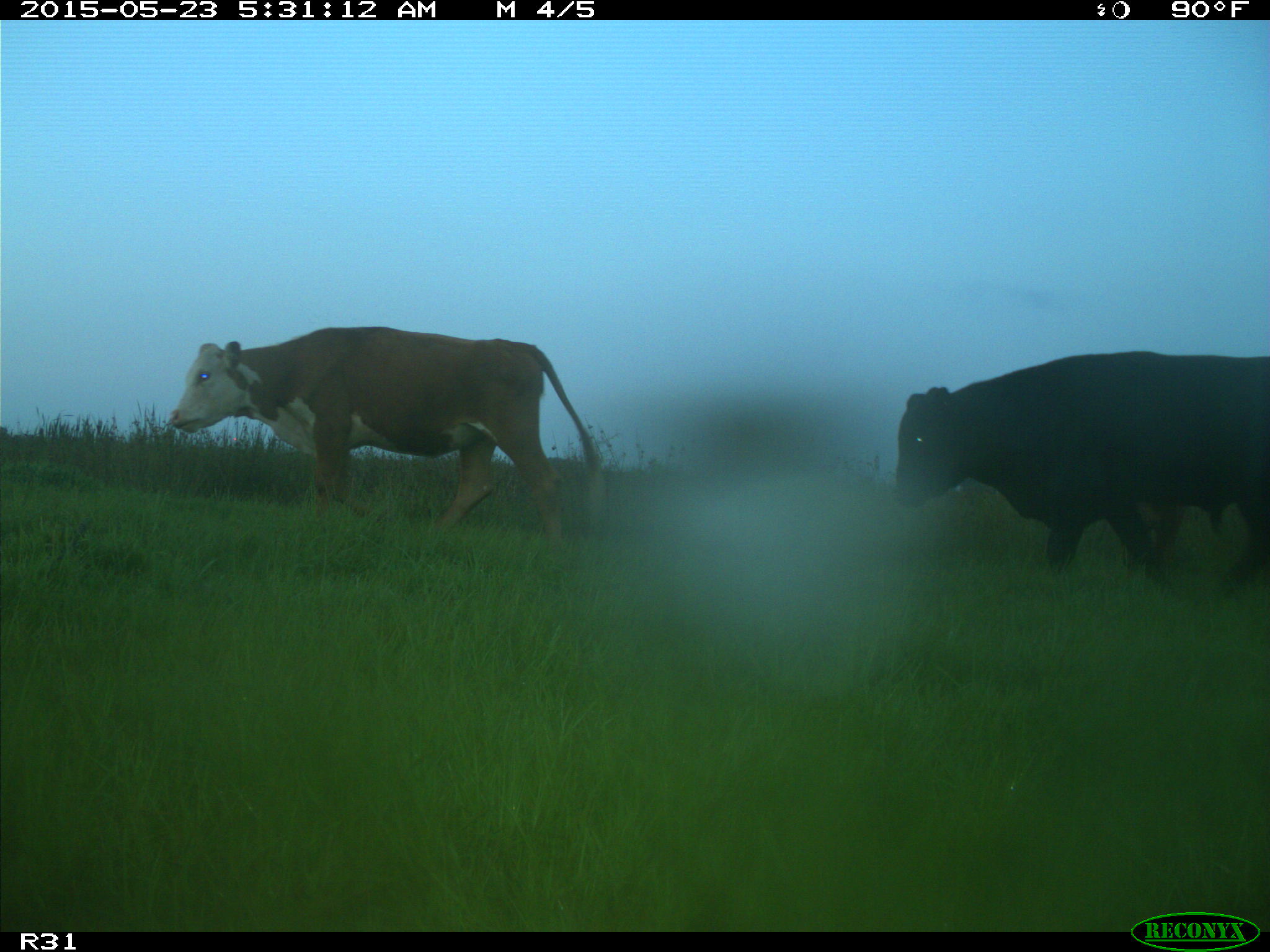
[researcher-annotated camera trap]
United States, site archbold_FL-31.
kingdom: Animalia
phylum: Chordata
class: Mammalia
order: Artiodactyla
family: Bovidae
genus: Bos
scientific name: Bos taurus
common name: domestic cow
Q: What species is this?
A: Bos taurus (domestic cow).